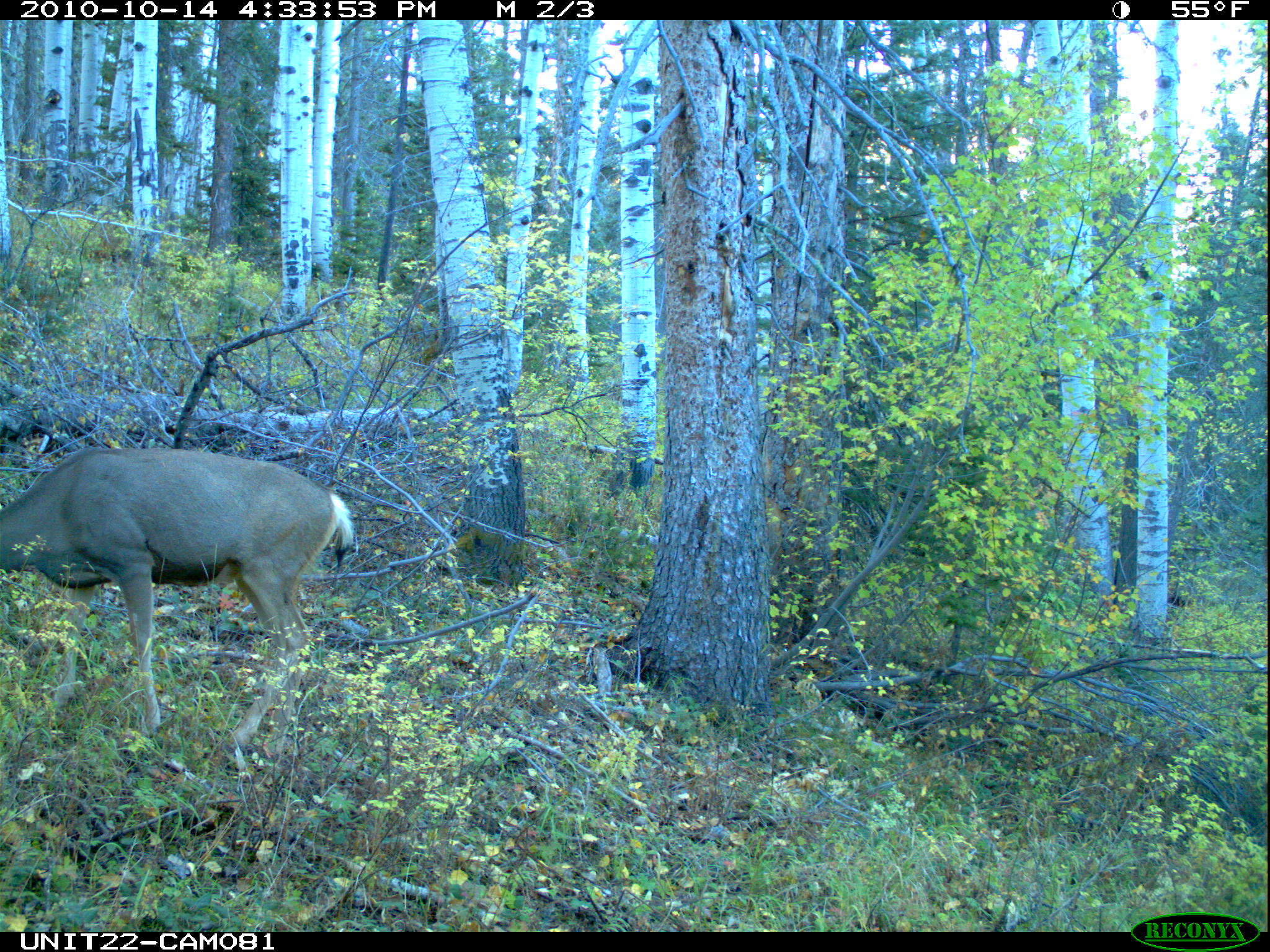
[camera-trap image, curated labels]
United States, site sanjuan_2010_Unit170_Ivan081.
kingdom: Animalia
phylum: Chordata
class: Mammalia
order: Artiodactyla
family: Cervidae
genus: Odocoileus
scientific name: Odocoileus hemionus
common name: mule deer